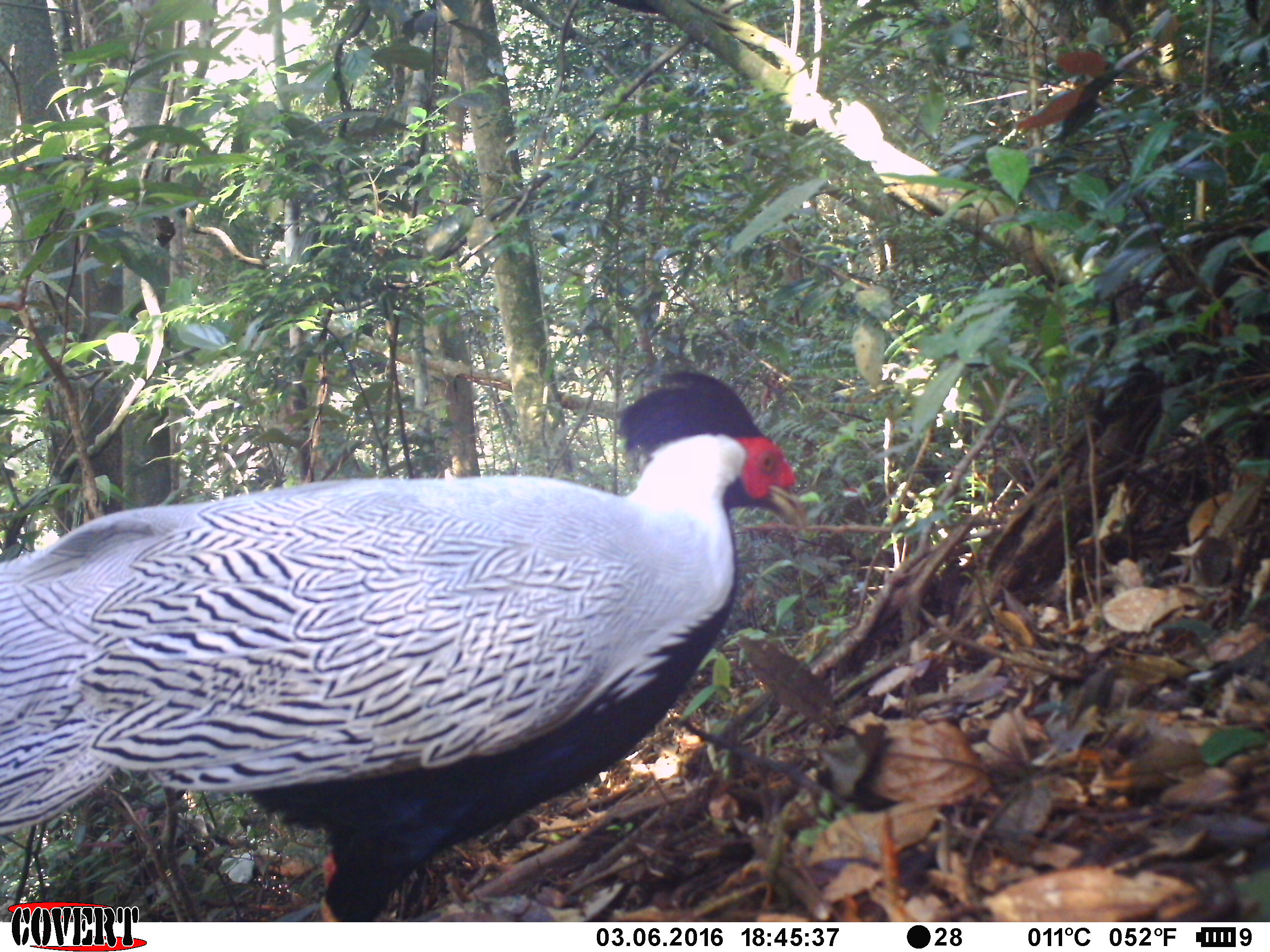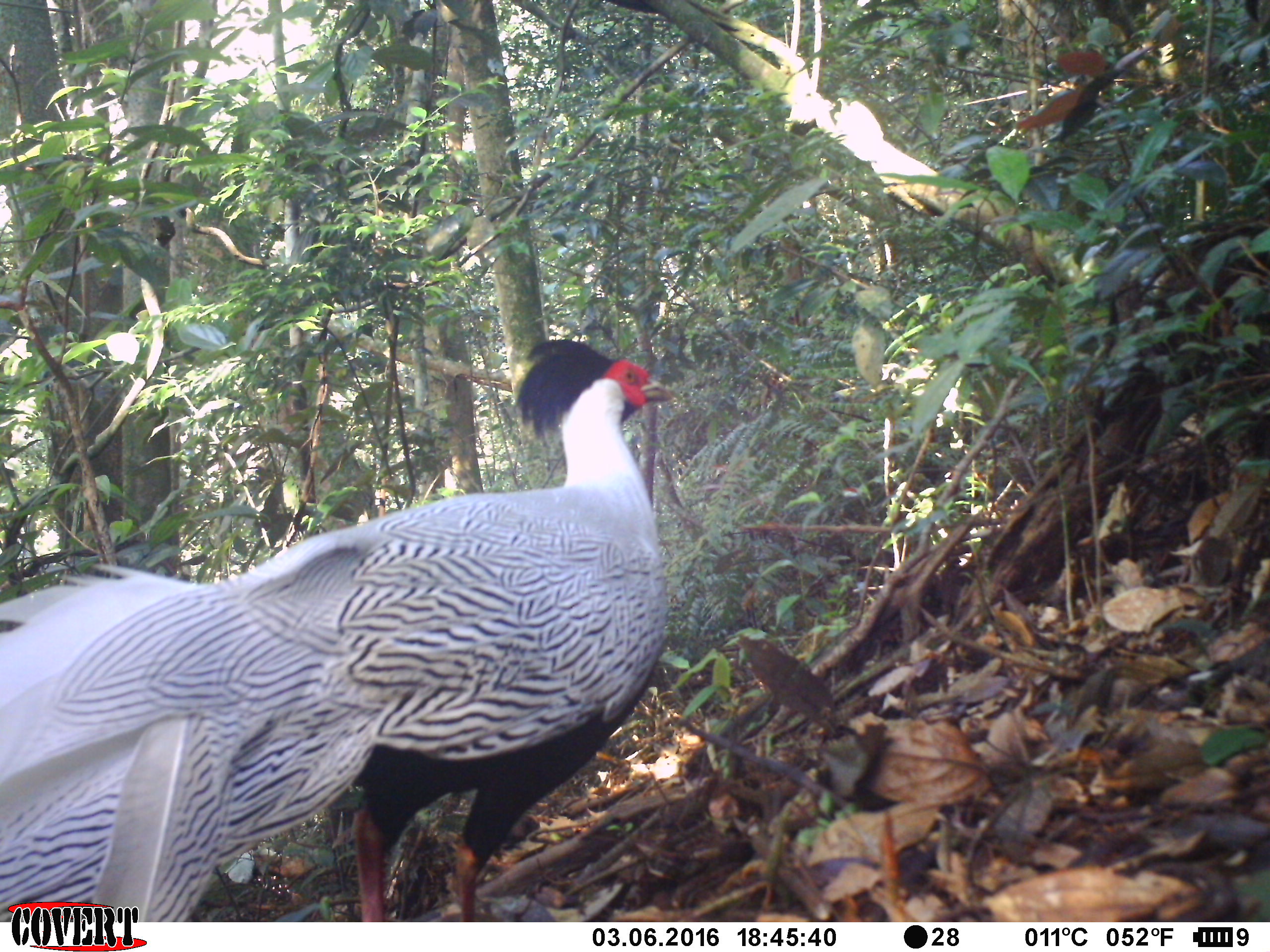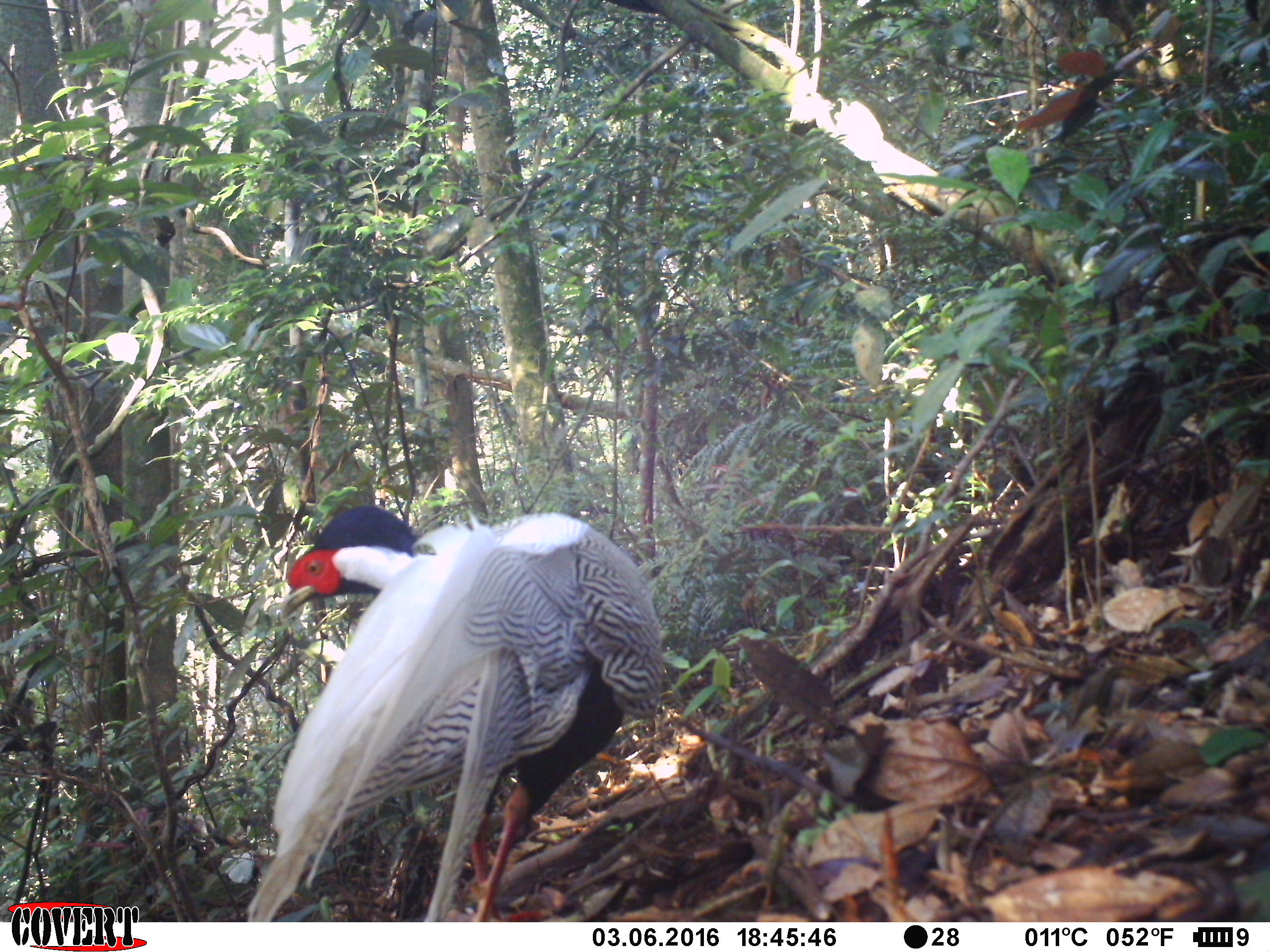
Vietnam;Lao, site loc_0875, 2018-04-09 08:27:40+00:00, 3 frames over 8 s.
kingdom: Animalia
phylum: Chordata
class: Aves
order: Galliformes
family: Phasianidae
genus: Lophura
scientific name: Lophura nycthemera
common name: silver pheasant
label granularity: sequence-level